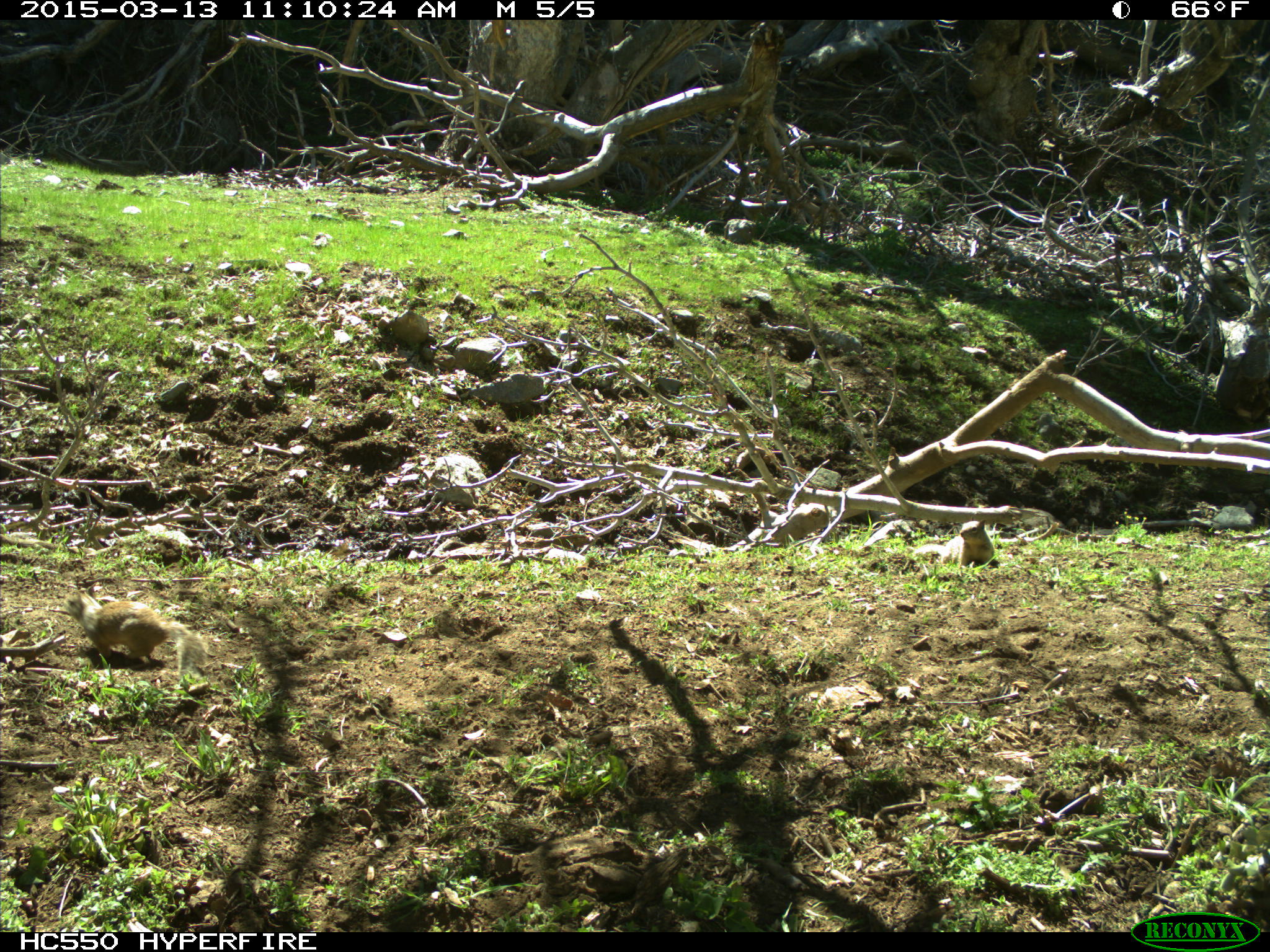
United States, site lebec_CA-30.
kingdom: Animalia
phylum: Chordata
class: Mammalia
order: Rodentia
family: Sciuridae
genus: Otospermophilus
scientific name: Otospermophilus beecheyi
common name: california ground squirrel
Otospermophilus beecheyi (california ground squirrel).